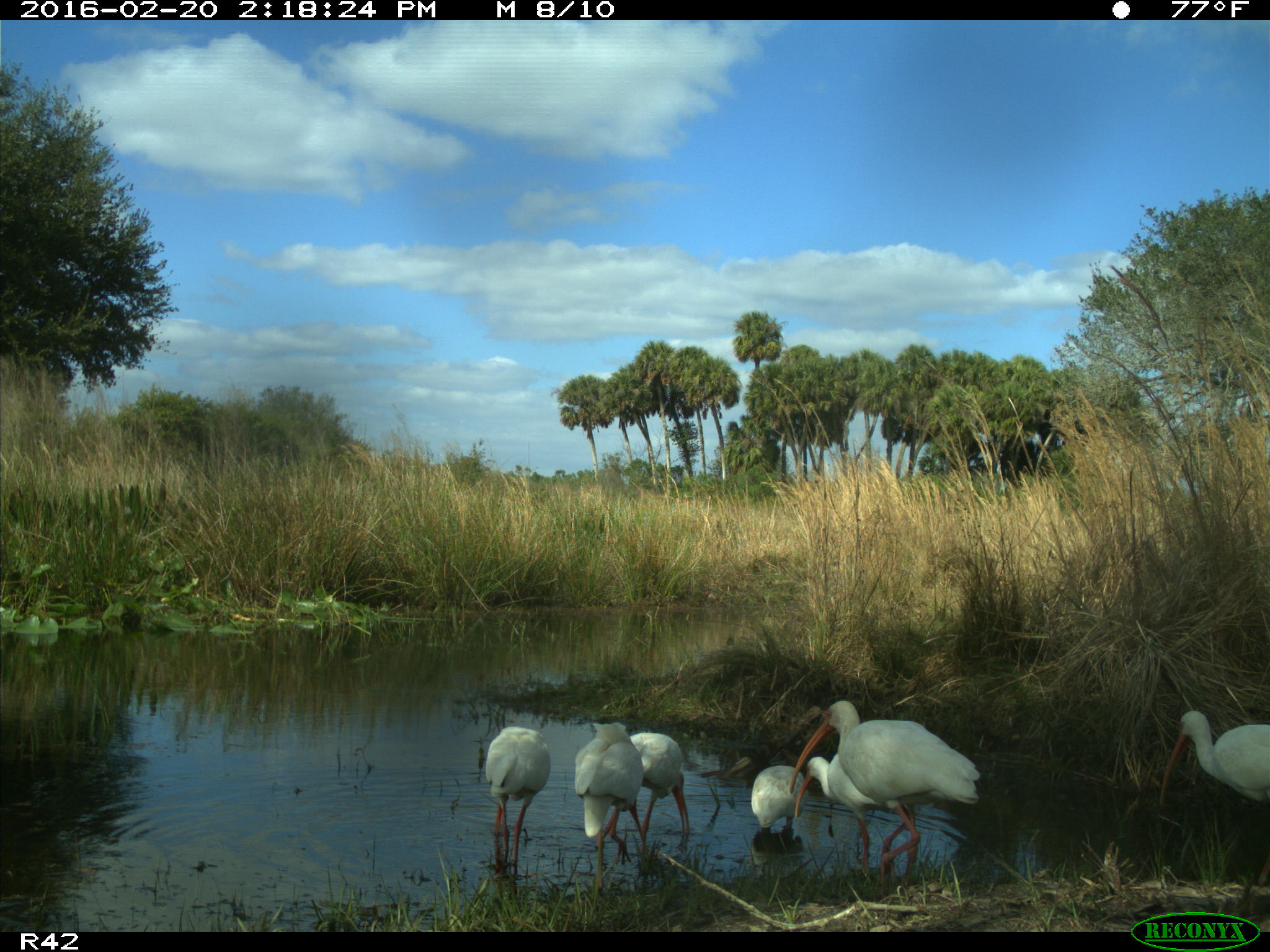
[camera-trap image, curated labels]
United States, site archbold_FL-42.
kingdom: Animalia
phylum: Chordata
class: Aves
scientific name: Aves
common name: birds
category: unidentified bird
Unidentified bird (birds) (Aves).